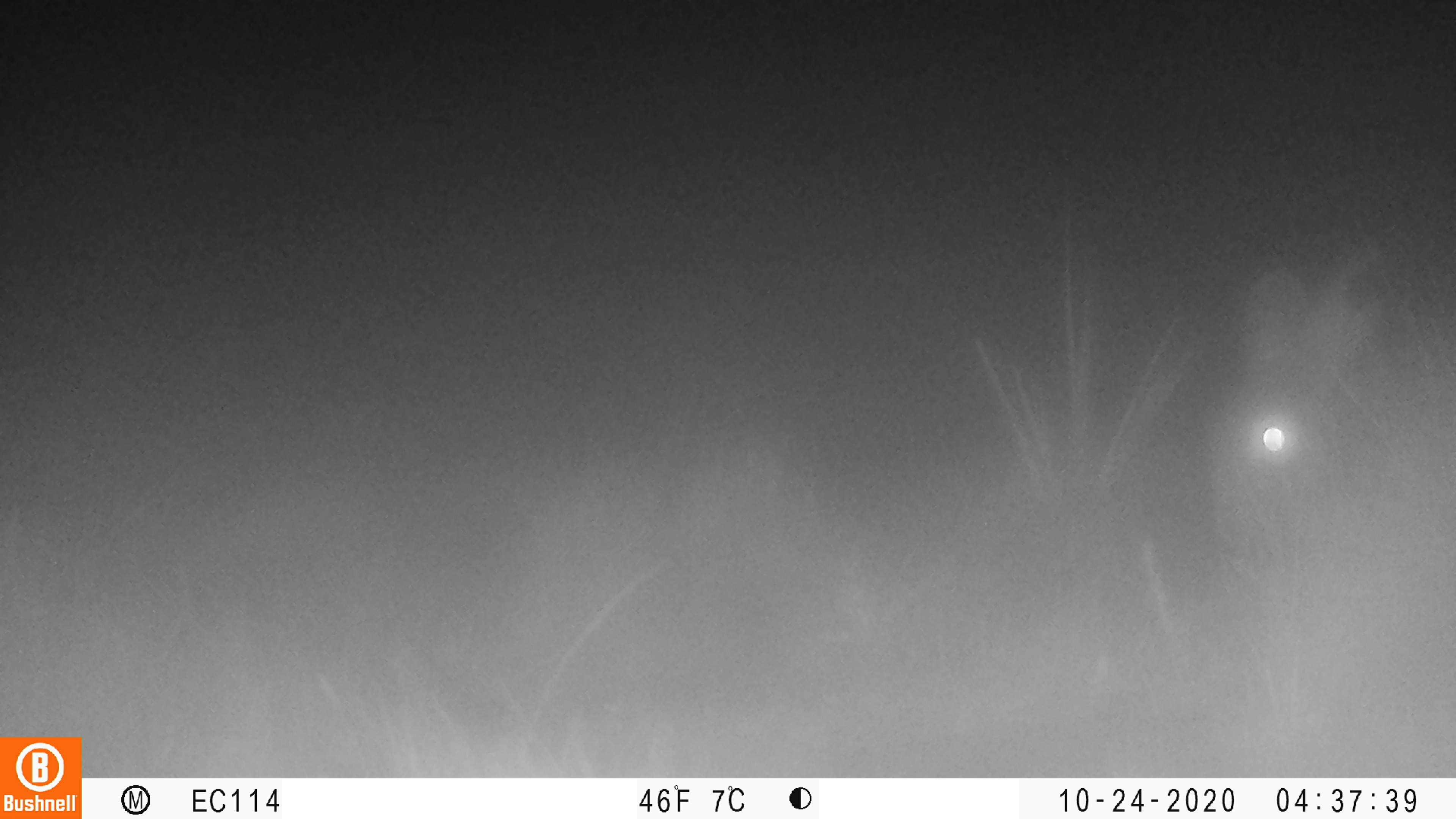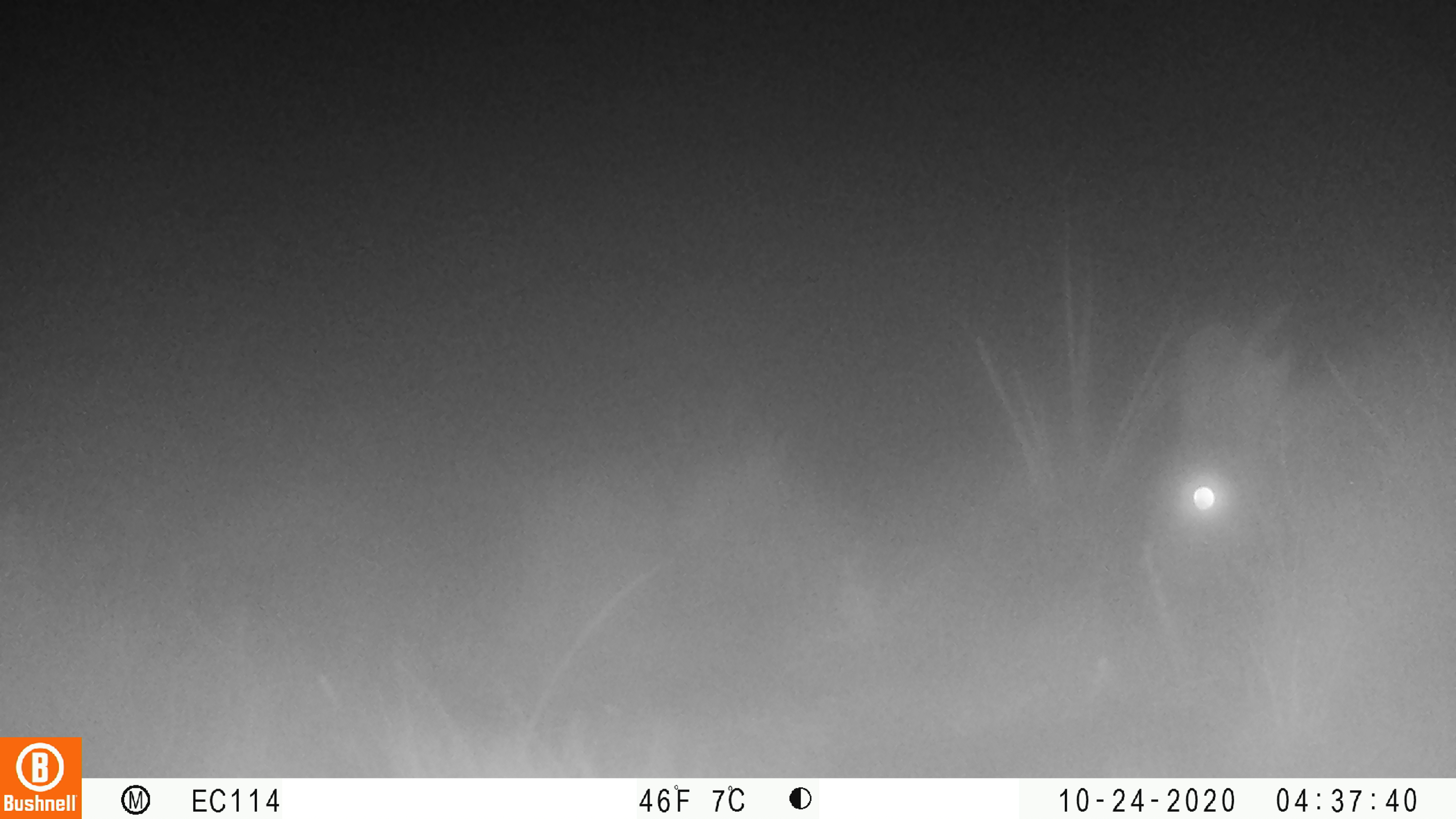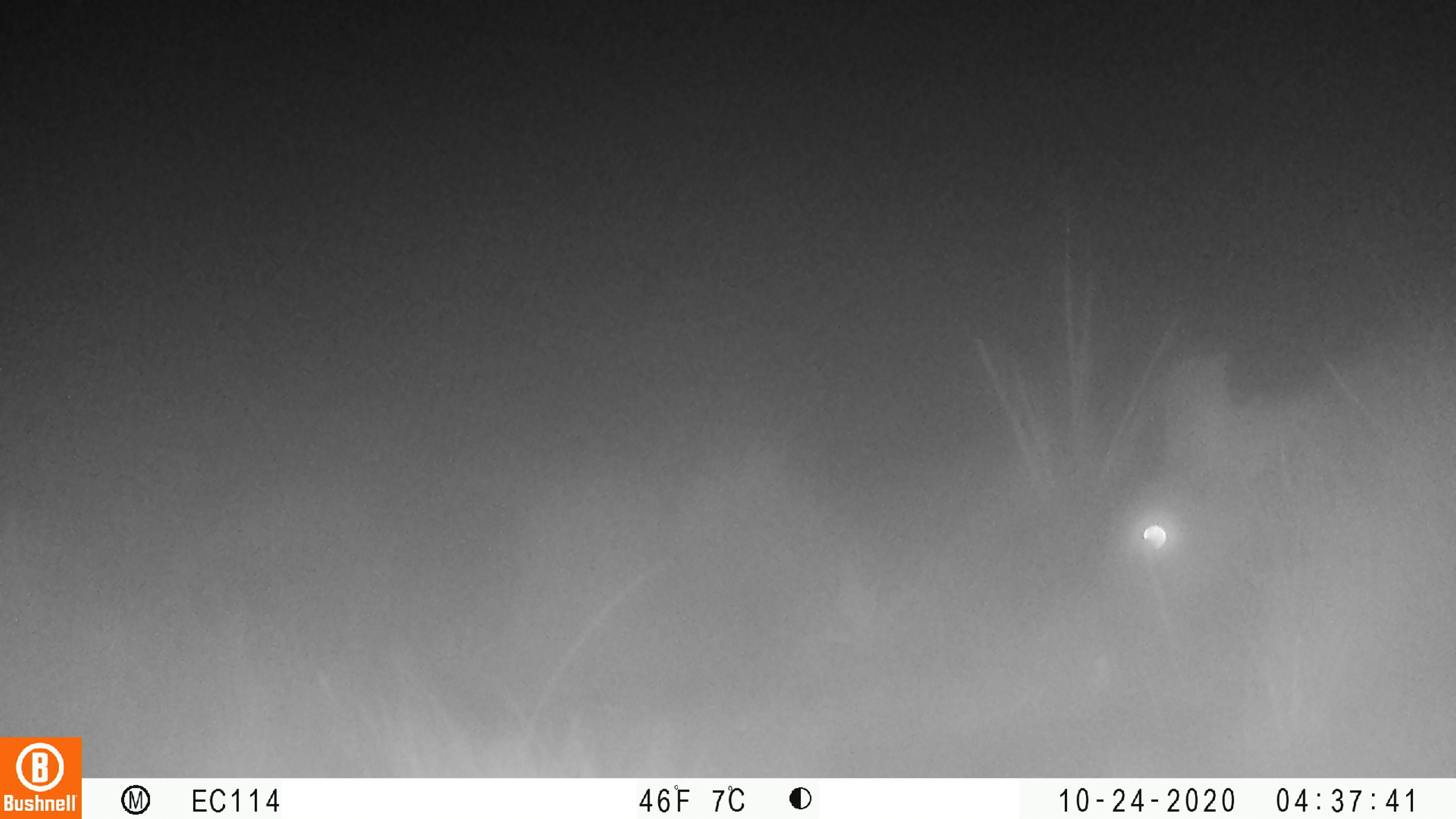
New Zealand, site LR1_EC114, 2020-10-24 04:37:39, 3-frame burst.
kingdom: Animalia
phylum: Chordata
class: Mammalia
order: Lagomorpha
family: Leporidae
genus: Oryctolagus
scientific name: Oryctolagus cuniculus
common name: european rabbit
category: rabbit